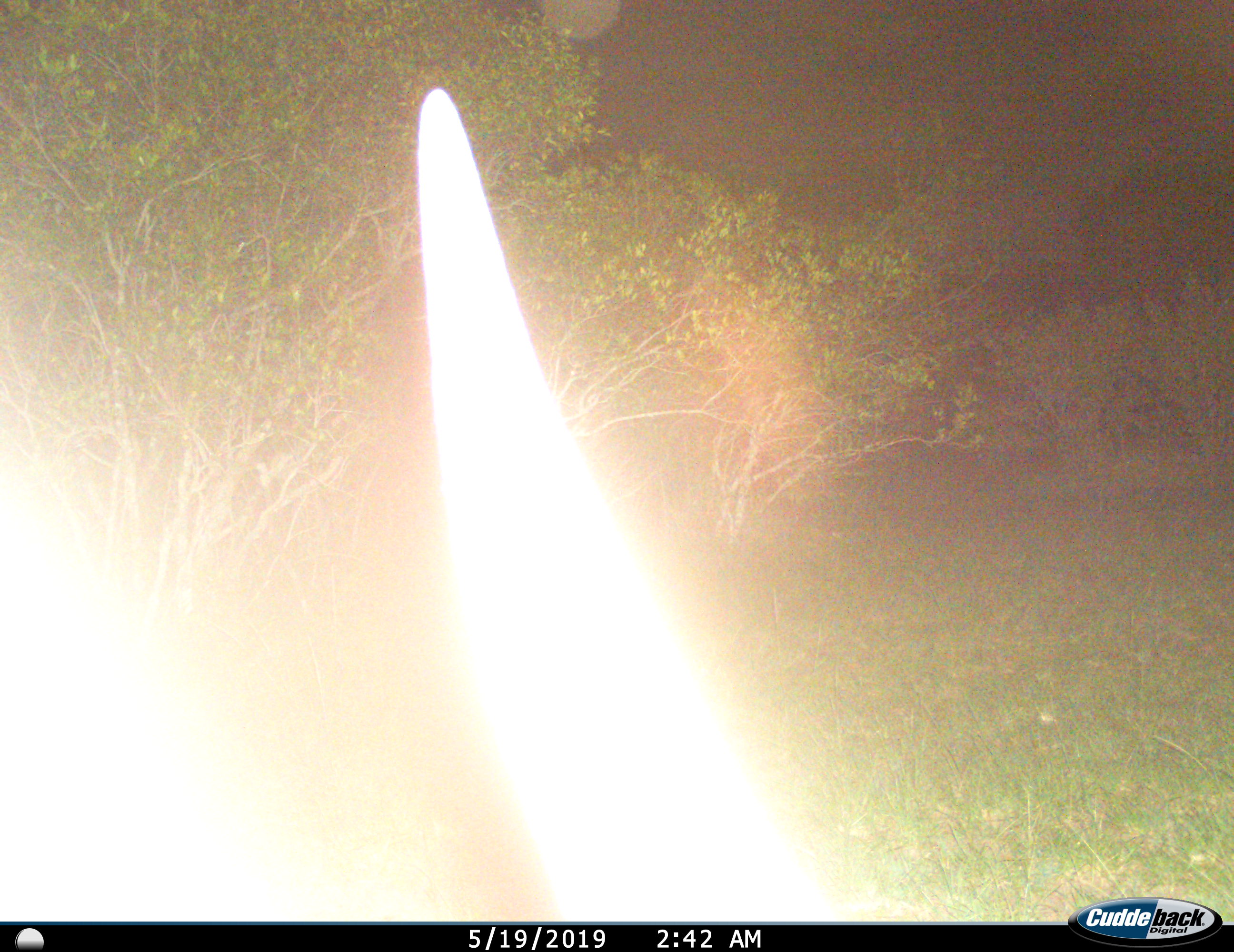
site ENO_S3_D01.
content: unidentified animal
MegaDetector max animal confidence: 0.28